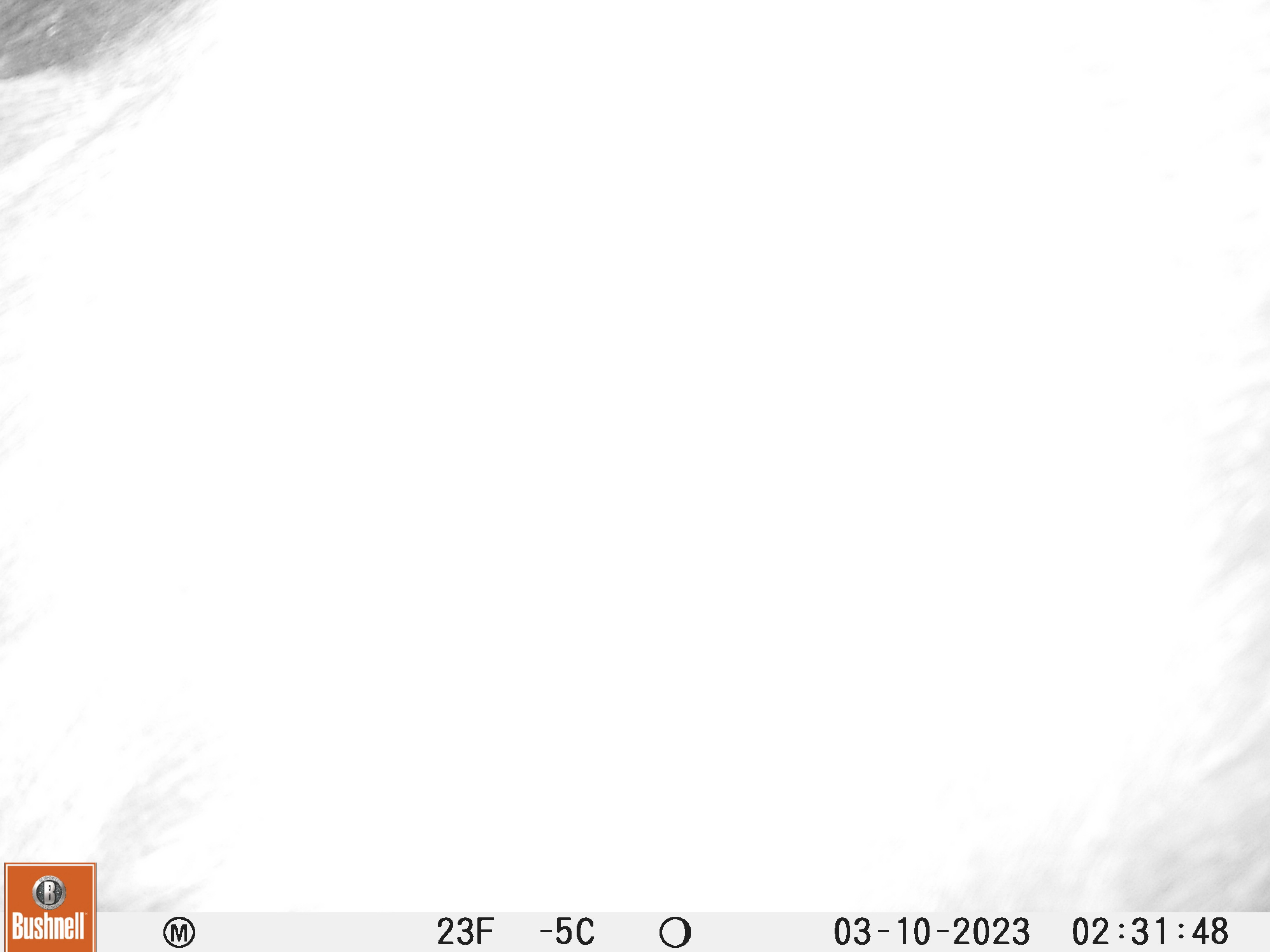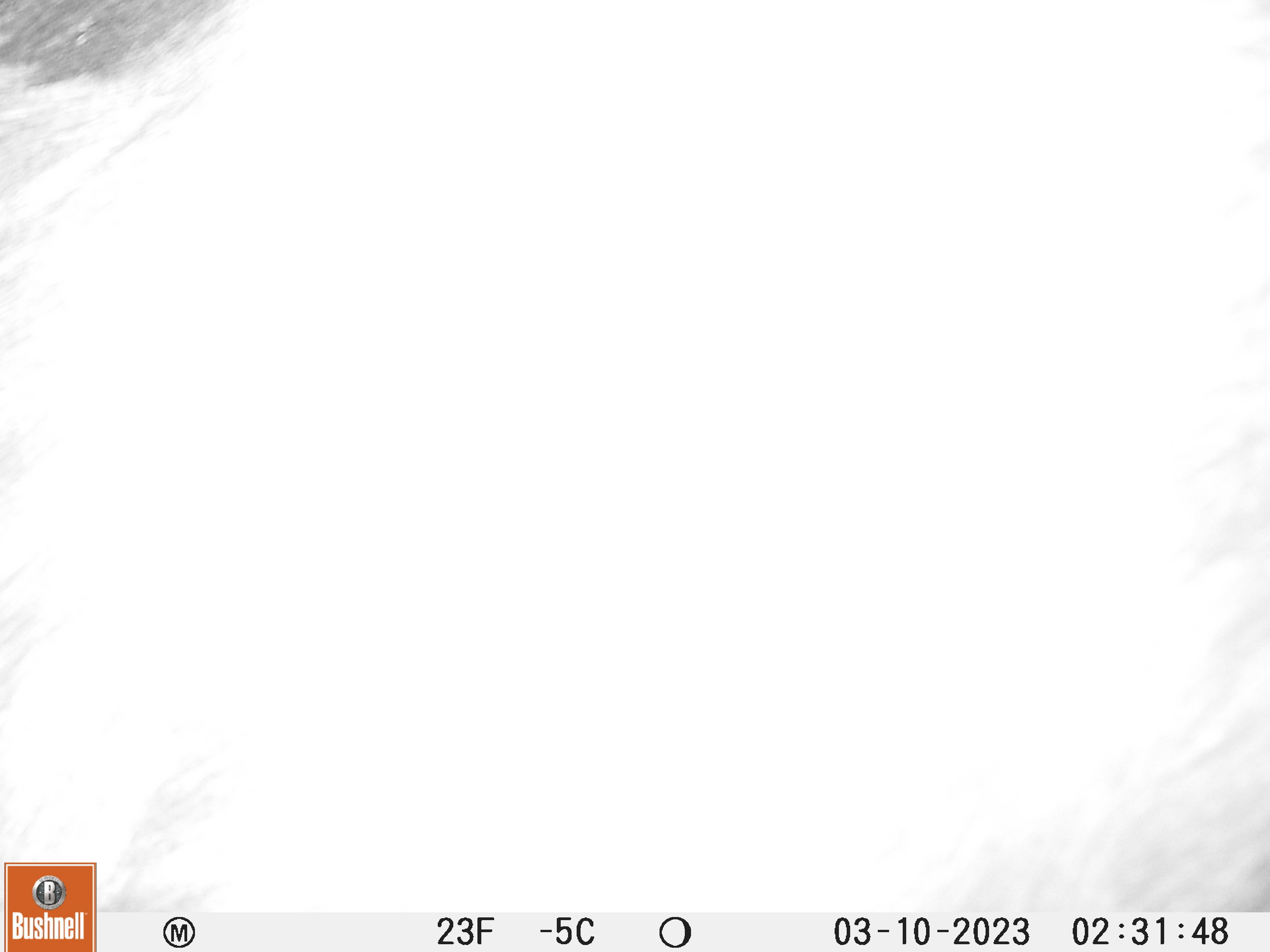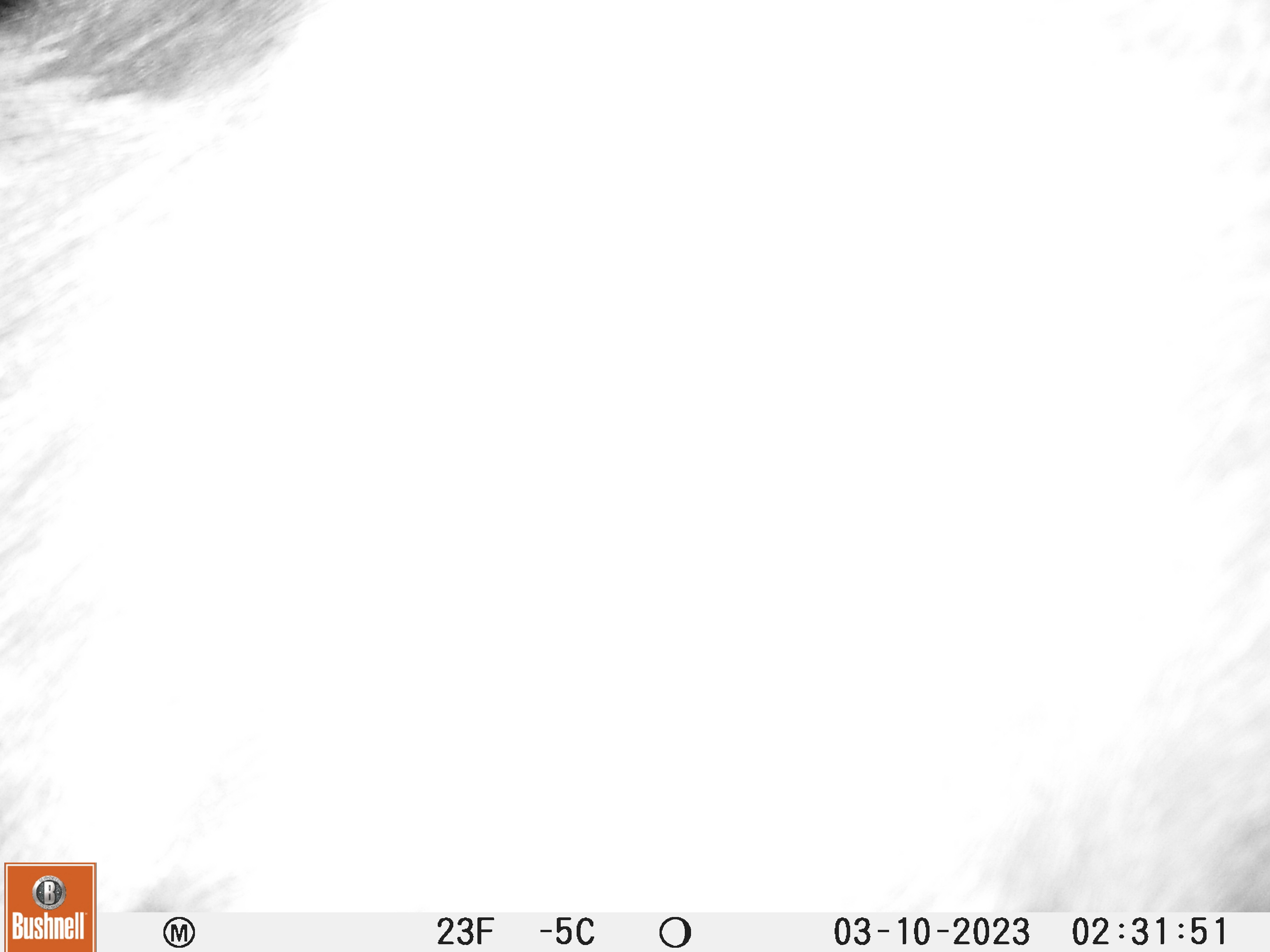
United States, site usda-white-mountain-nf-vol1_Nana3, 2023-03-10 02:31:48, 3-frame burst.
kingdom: Animalia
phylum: Chordata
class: Mammalia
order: Artiodactyla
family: Cervidae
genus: Alces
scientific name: Alces alces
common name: moose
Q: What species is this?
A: Moose (Alces alces).